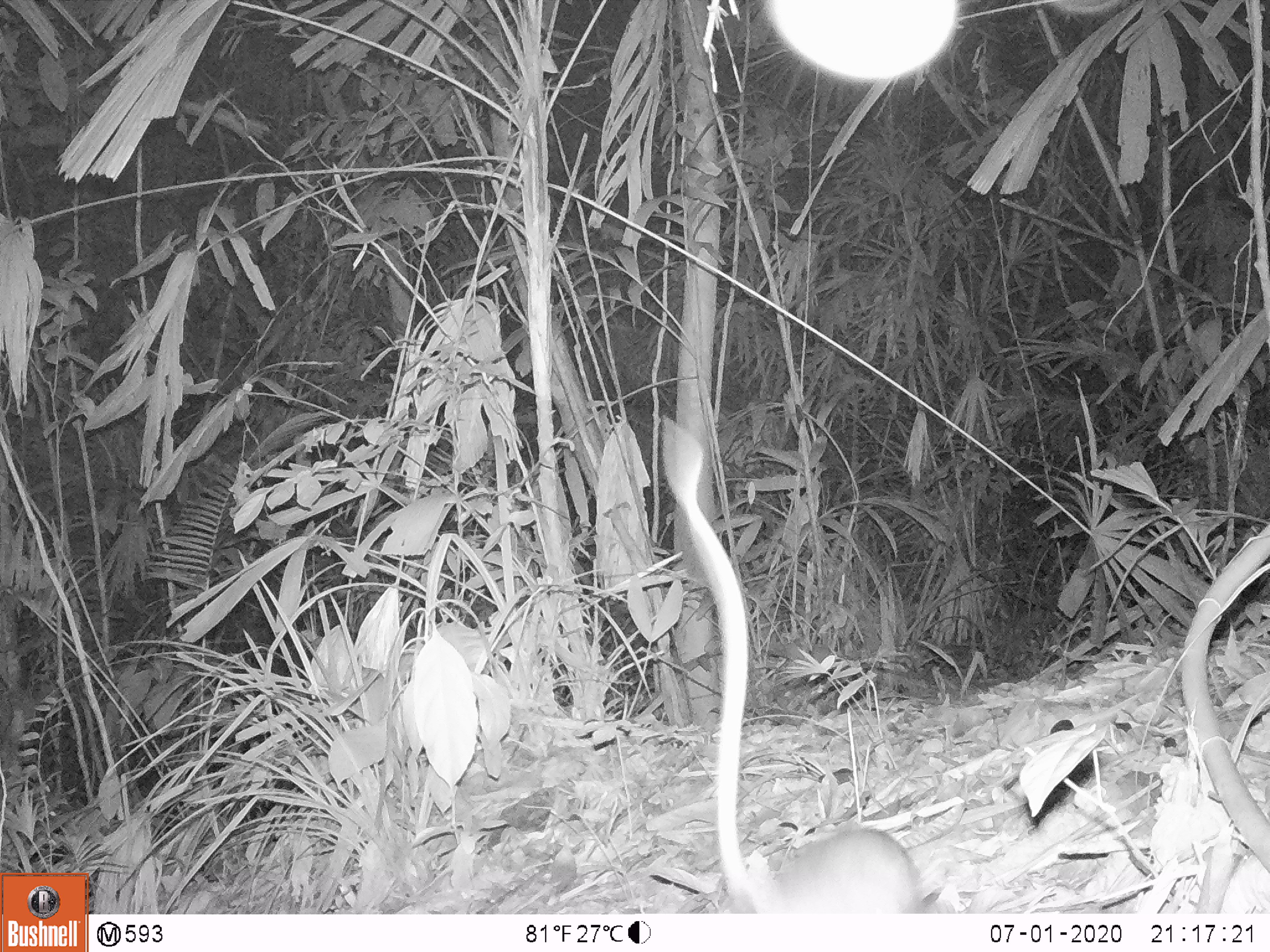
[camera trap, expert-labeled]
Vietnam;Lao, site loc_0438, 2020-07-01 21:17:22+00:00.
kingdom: Animalia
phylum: Chordata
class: Mammalia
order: Rodentia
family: Muridae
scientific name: Muridae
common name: old-world mice and rats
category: unidentified murid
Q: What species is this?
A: Unidentified murid (old-world mice and rats) (Muridae).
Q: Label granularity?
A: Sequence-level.